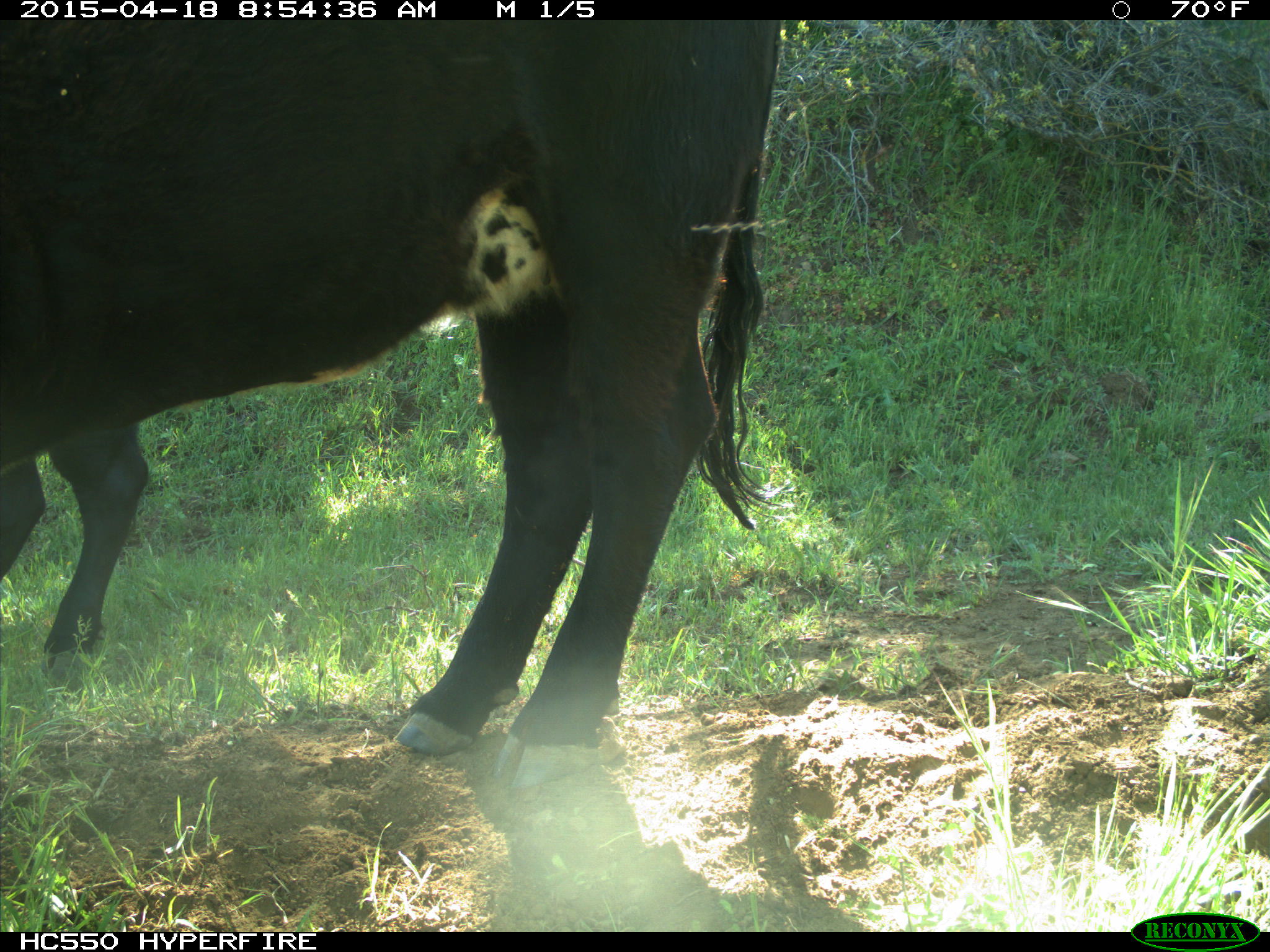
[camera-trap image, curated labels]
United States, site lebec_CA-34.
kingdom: Animalia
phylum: Chordata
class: Mammalia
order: Artiodactyla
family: Bovidae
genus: Bos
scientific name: Bos taurus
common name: domestic cow